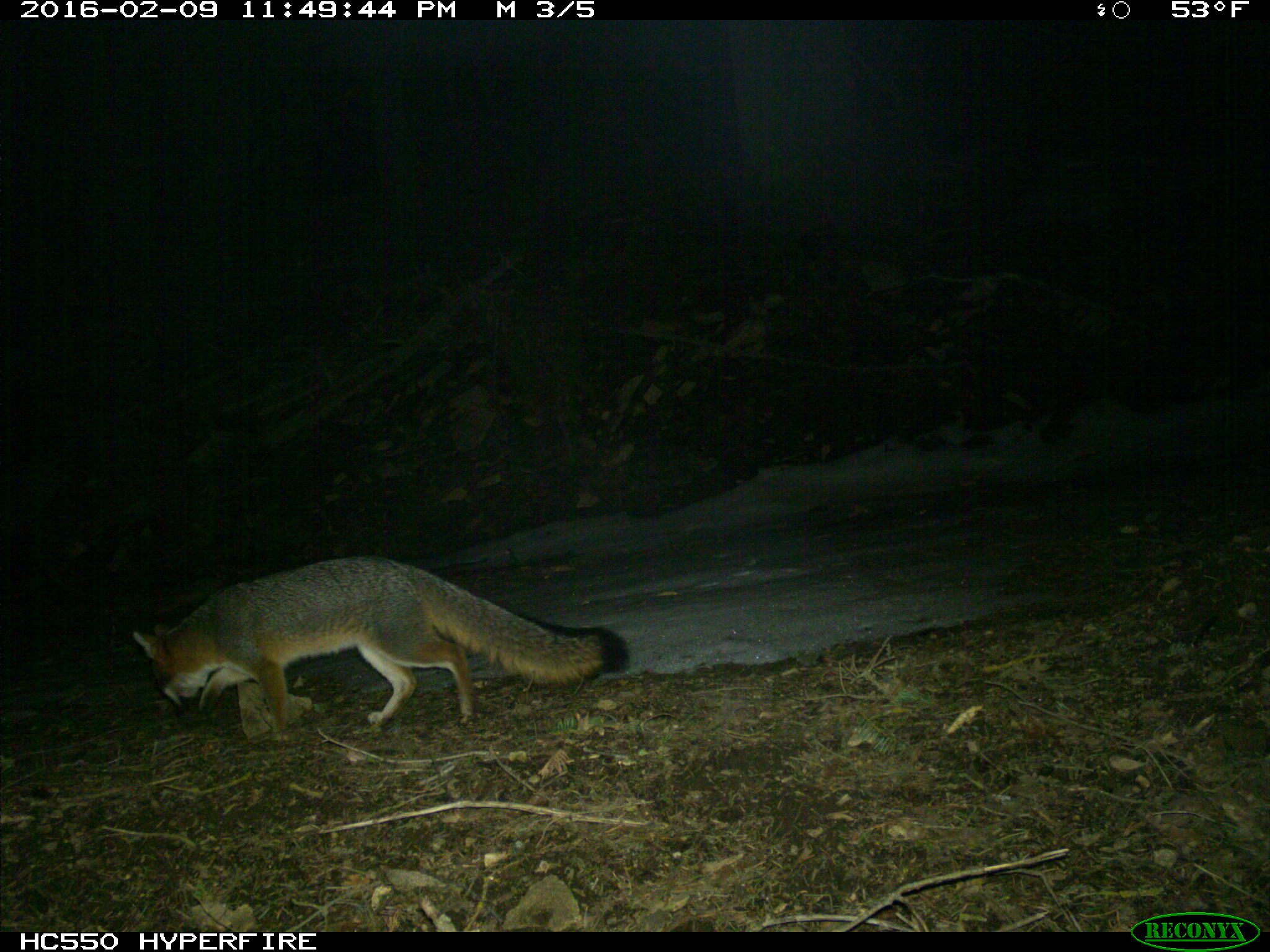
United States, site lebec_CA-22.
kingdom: Animalia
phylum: Chordata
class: Mammalia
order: Carnivora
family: Canidae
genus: Urocyon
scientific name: Urocyon cinereoargenteus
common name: gray fox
Urocyon cinereoargenteus (gray fox).